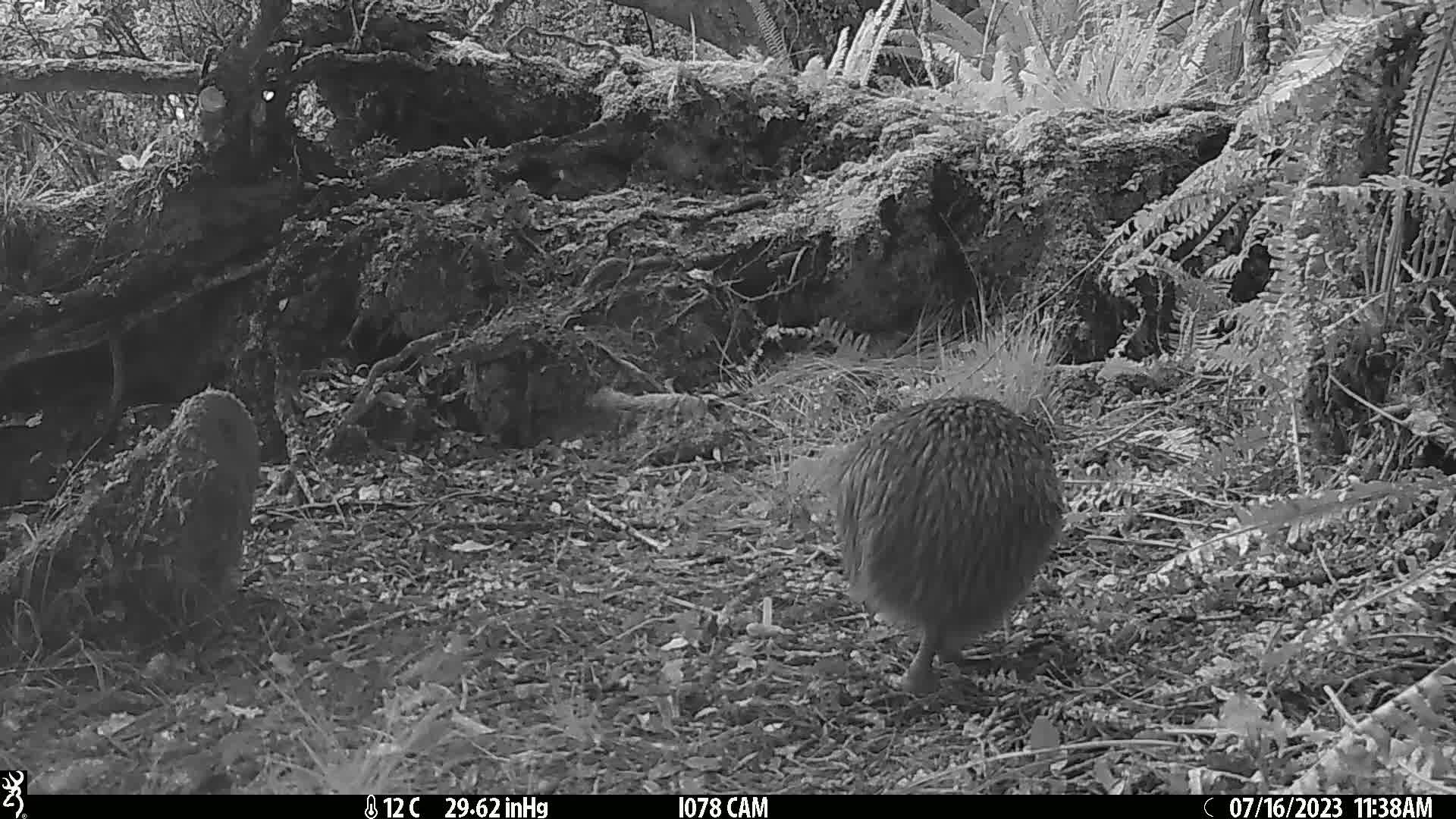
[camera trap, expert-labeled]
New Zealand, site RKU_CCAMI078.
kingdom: Animalia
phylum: Chordata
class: Aves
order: Apterygiformes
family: Apterygidae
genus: Apteryx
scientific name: Apteryx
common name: kiwi